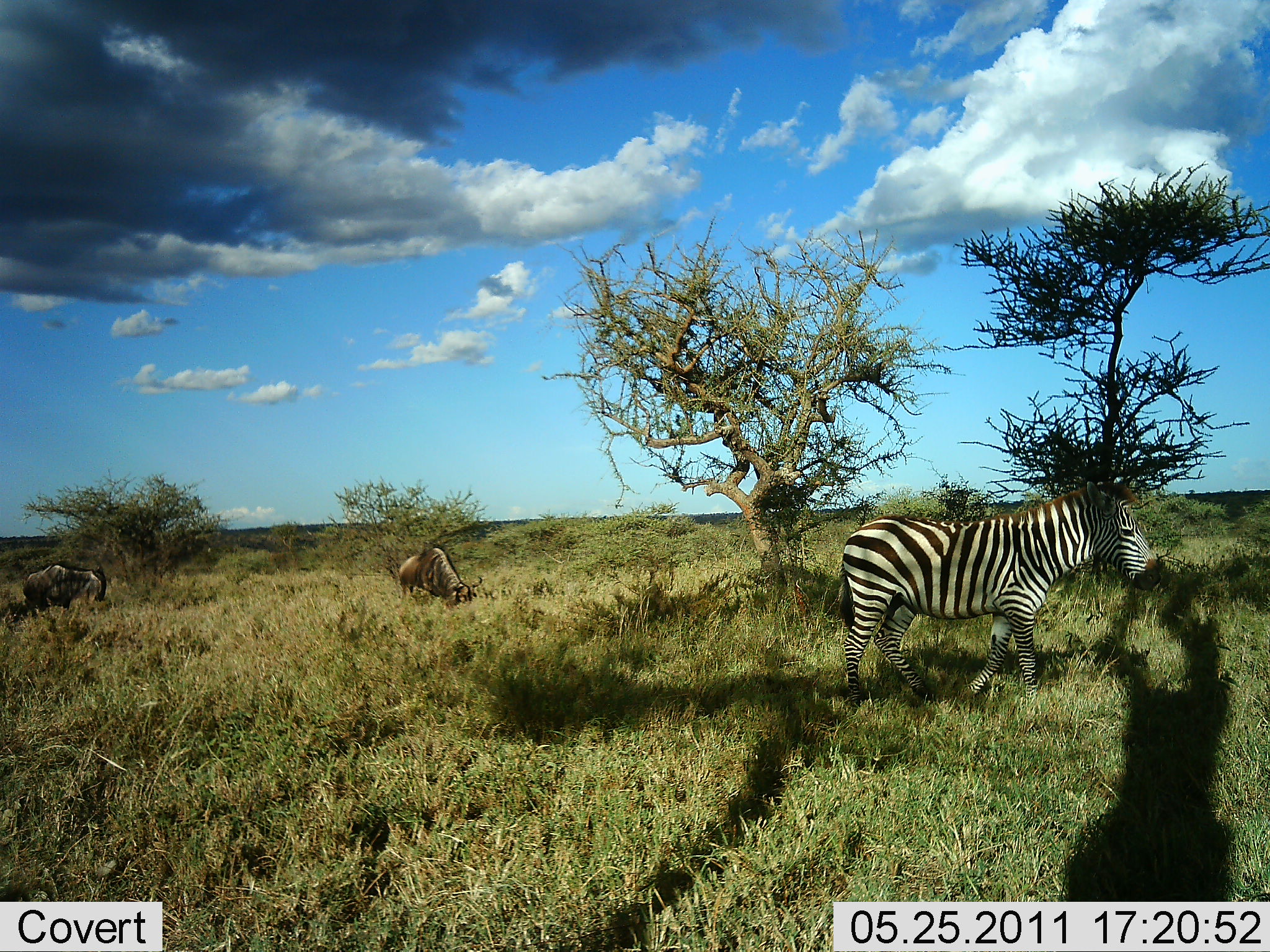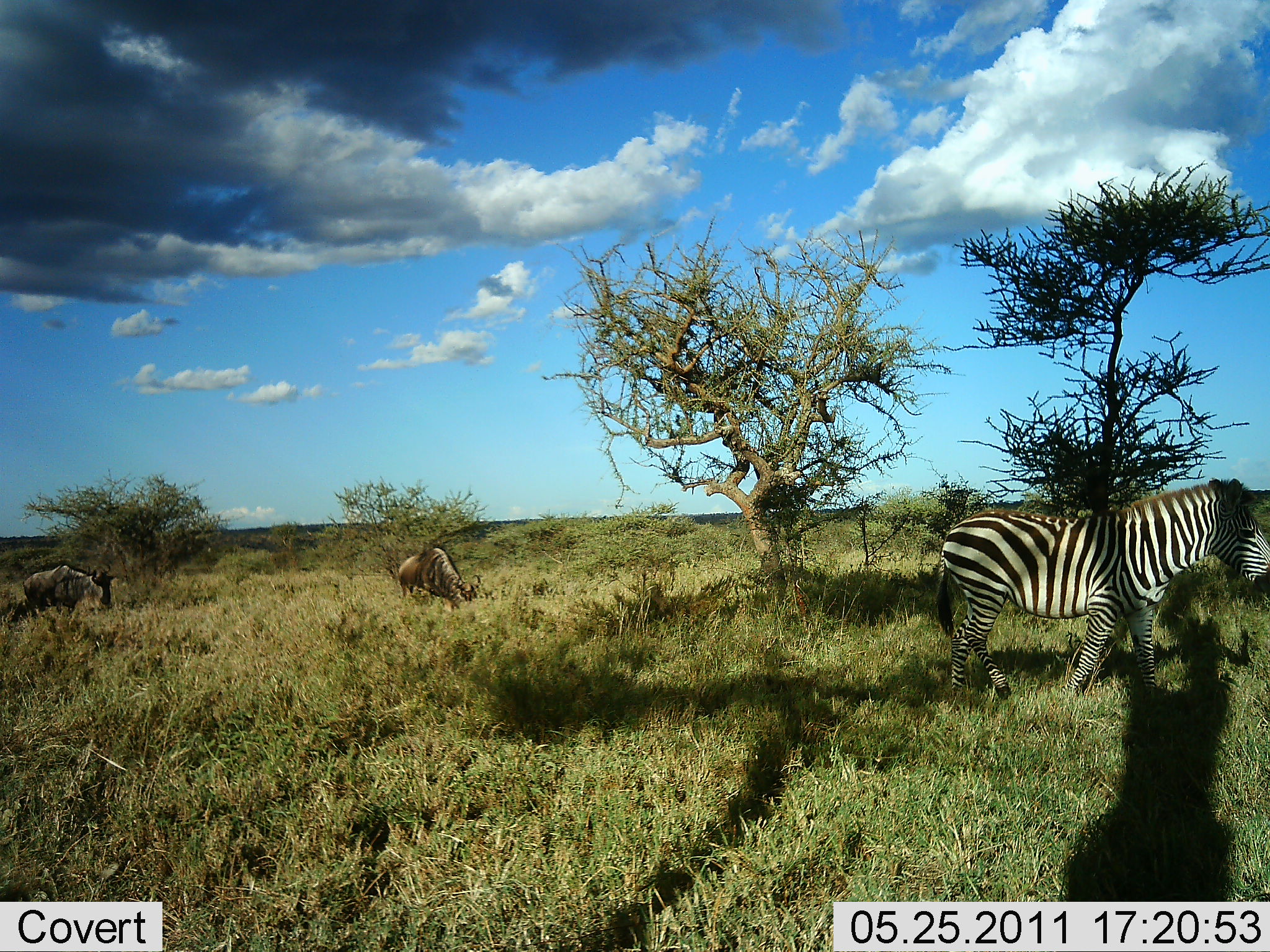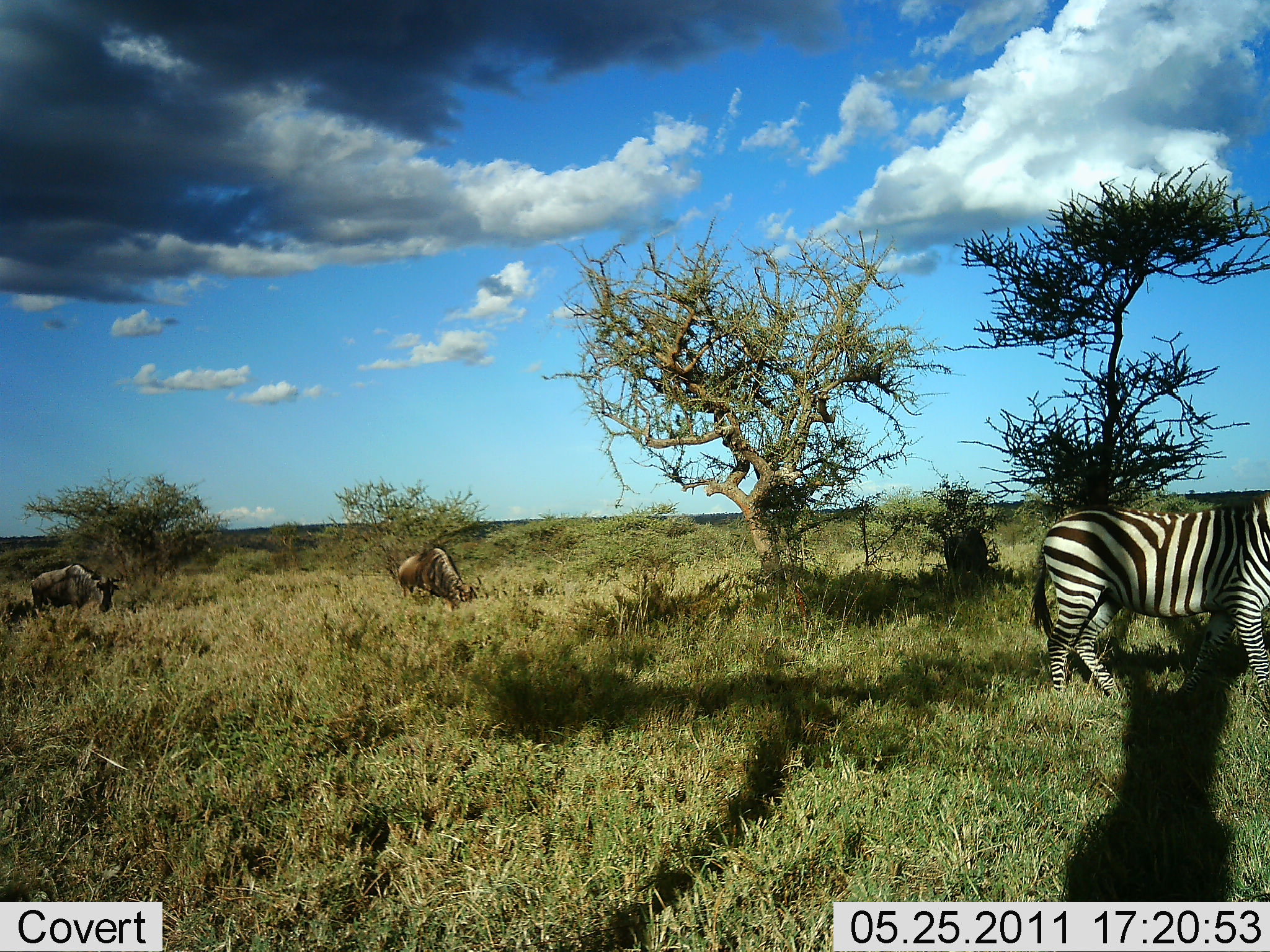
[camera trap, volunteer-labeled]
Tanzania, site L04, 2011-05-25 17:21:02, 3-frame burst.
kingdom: Animalia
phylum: Chordata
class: Mammalia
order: Artiodactyla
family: Bovidae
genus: Connochaetes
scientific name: Connochaetes taurinus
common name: blue wildebeest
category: wildebeest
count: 2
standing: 33%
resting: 0%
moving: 25%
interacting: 0%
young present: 0%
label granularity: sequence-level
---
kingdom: Animalia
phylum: Chordata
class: Mammalia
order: Perissodactyla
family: Equidae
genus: Equus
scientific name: Equus quagga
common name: plains zebra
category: zebra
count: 1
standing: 29%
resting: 0%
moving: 86%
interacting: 0%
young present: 0%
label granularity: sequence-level